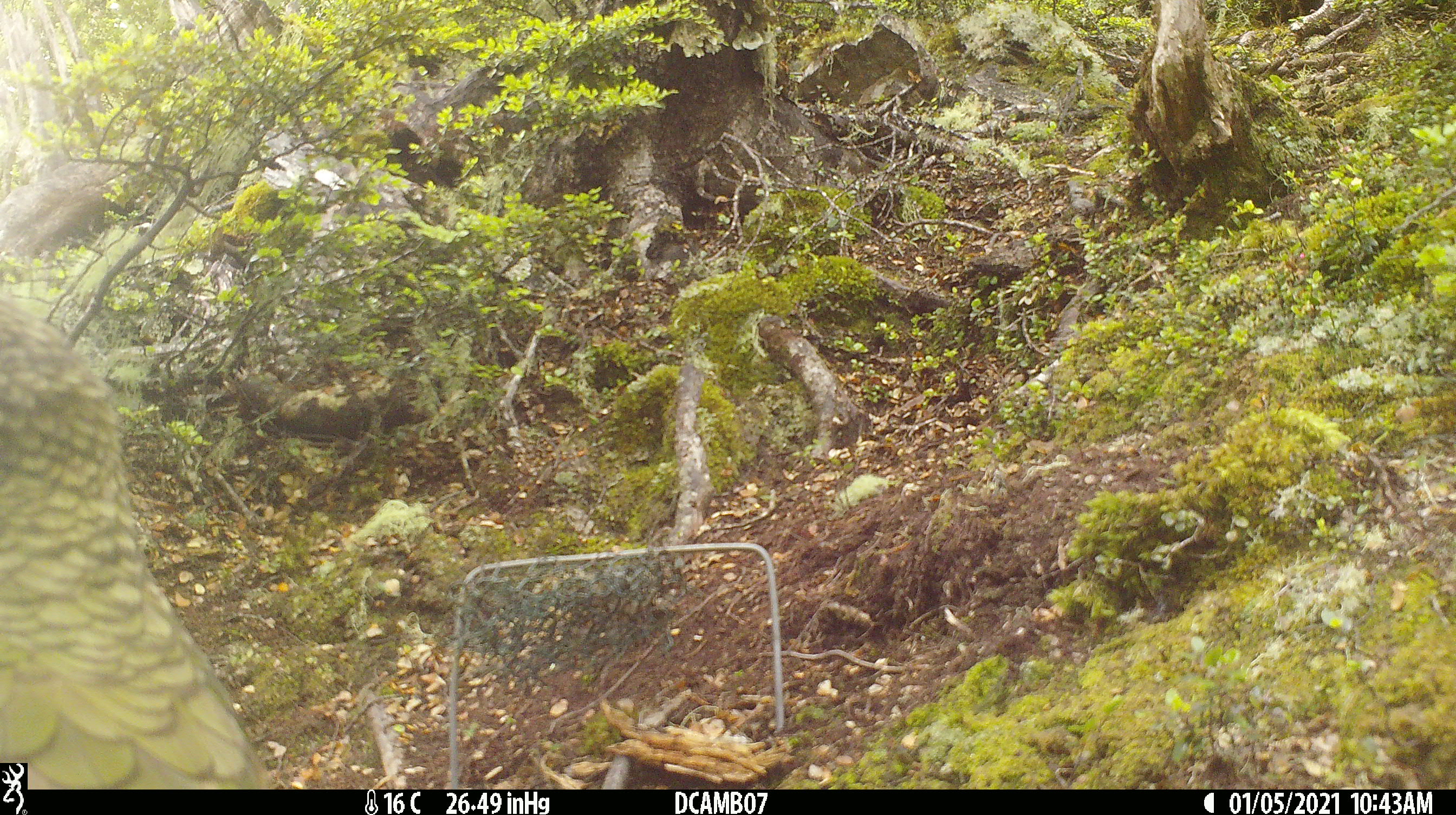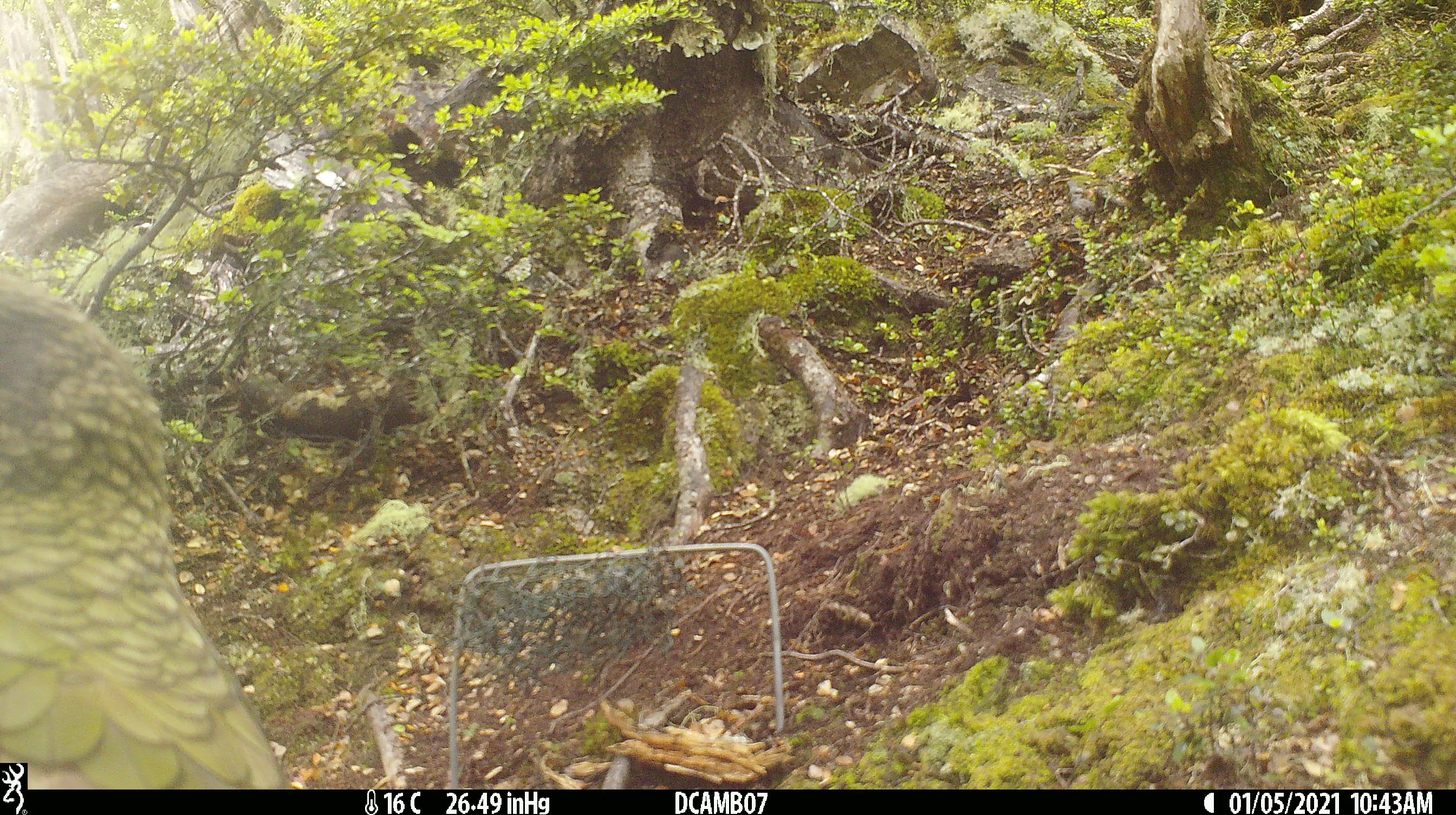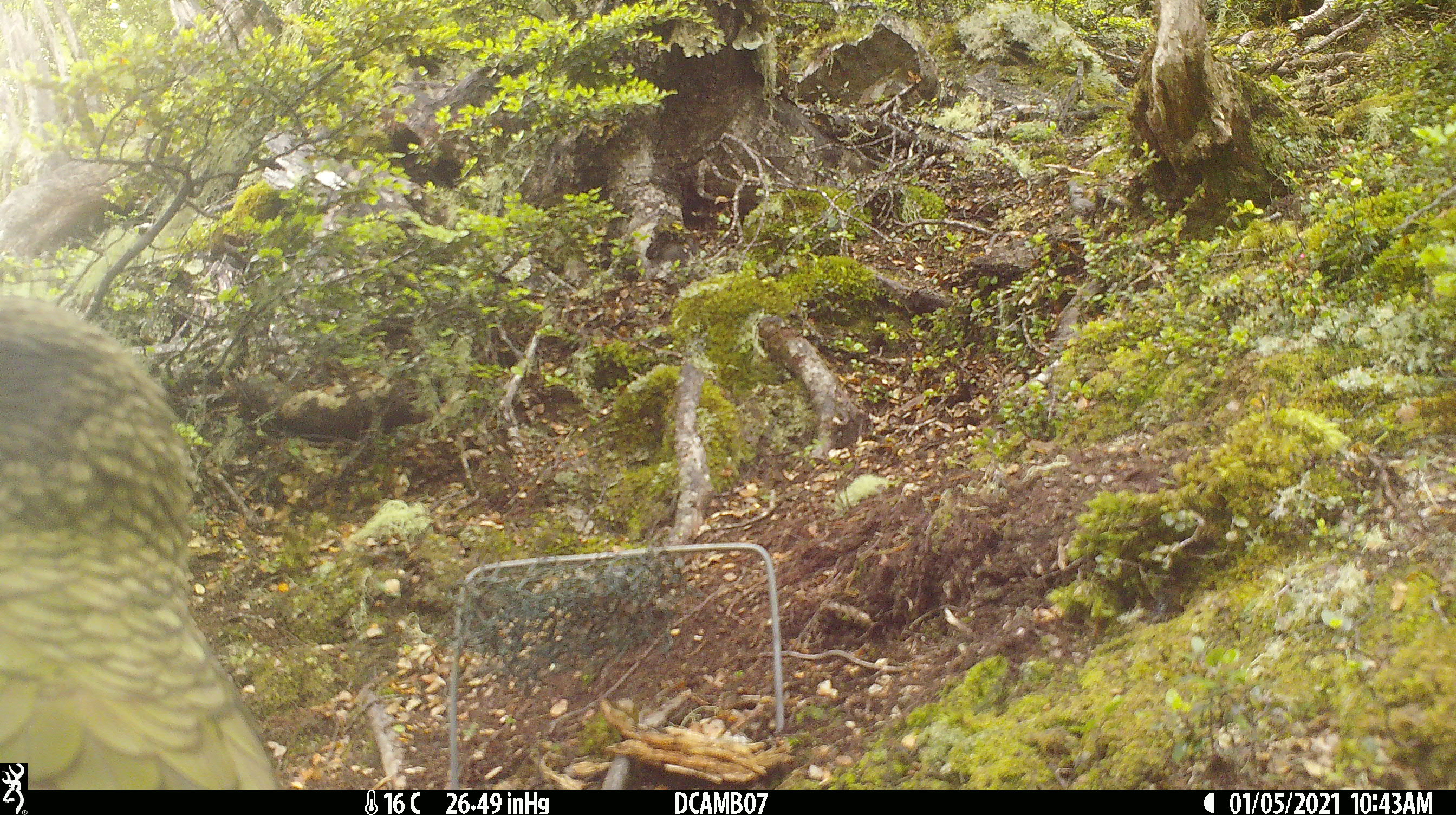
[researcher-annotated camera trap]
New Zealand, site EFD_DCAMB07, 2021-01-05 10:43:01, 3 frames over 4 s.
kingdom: Animalia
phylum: Chordata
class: Aves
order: Psittaciformes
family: Strigopidae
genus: Nestor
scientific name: Nestor notabilis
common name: kea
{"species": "kea (Nestor notabilis)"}